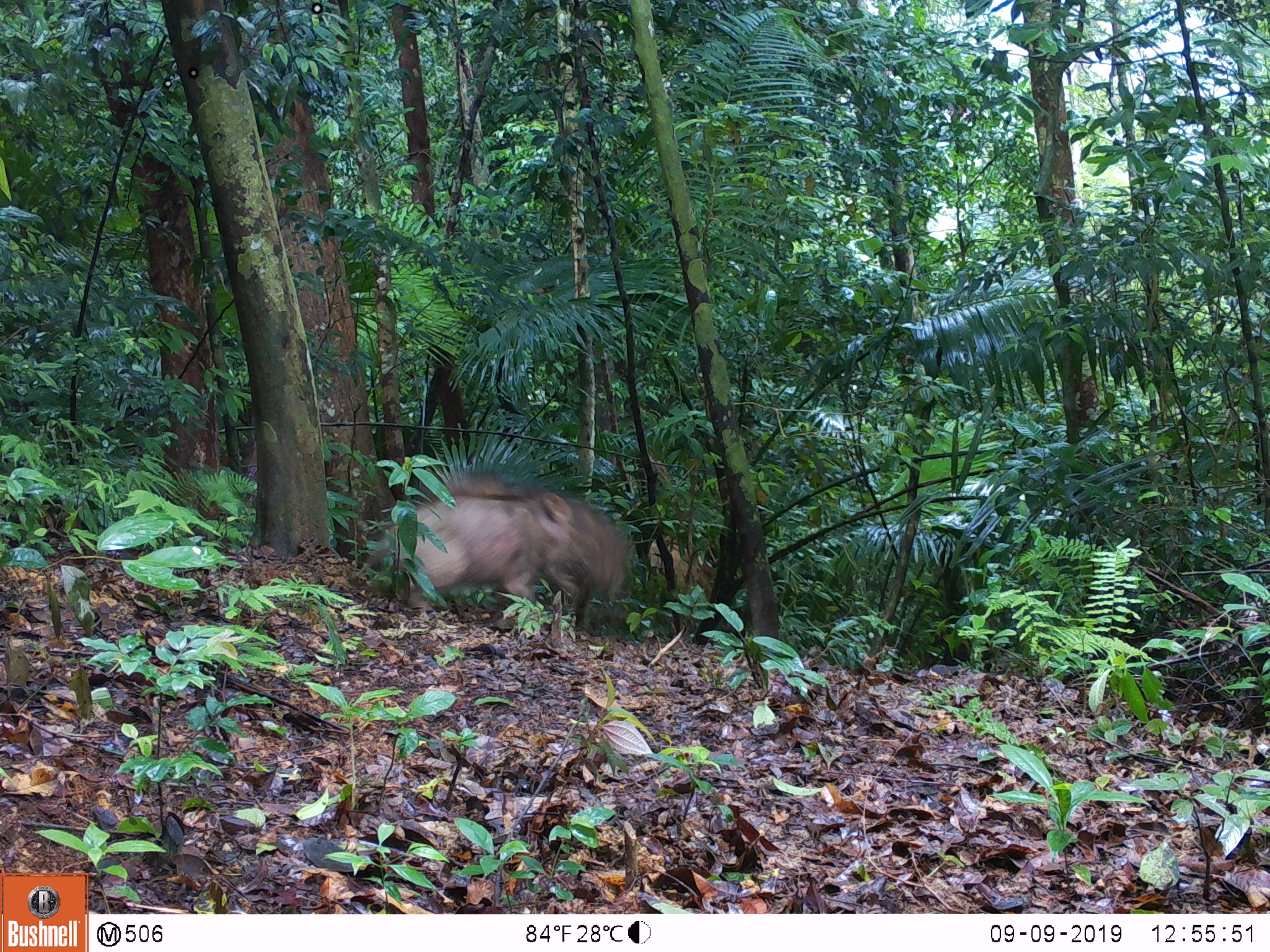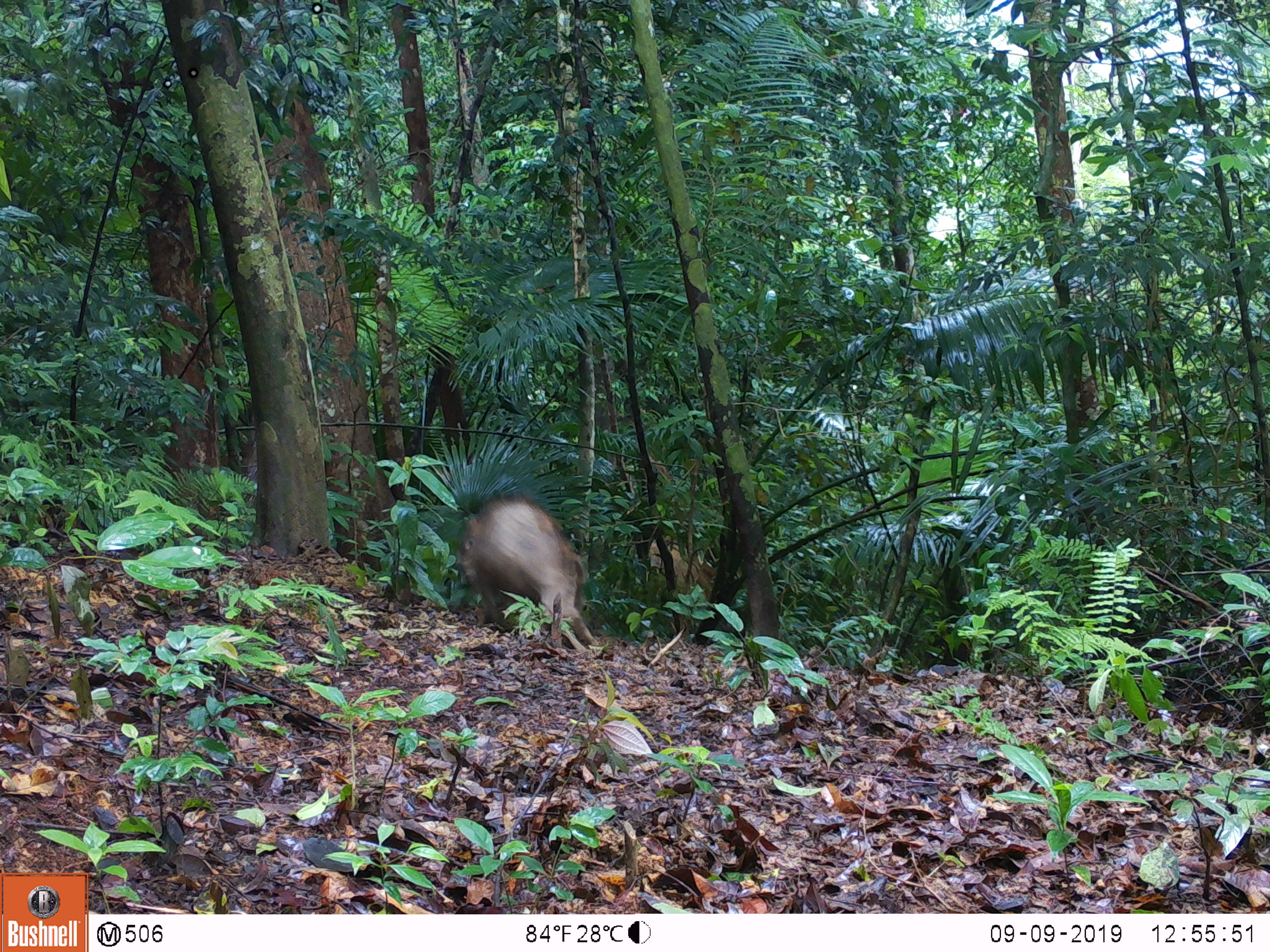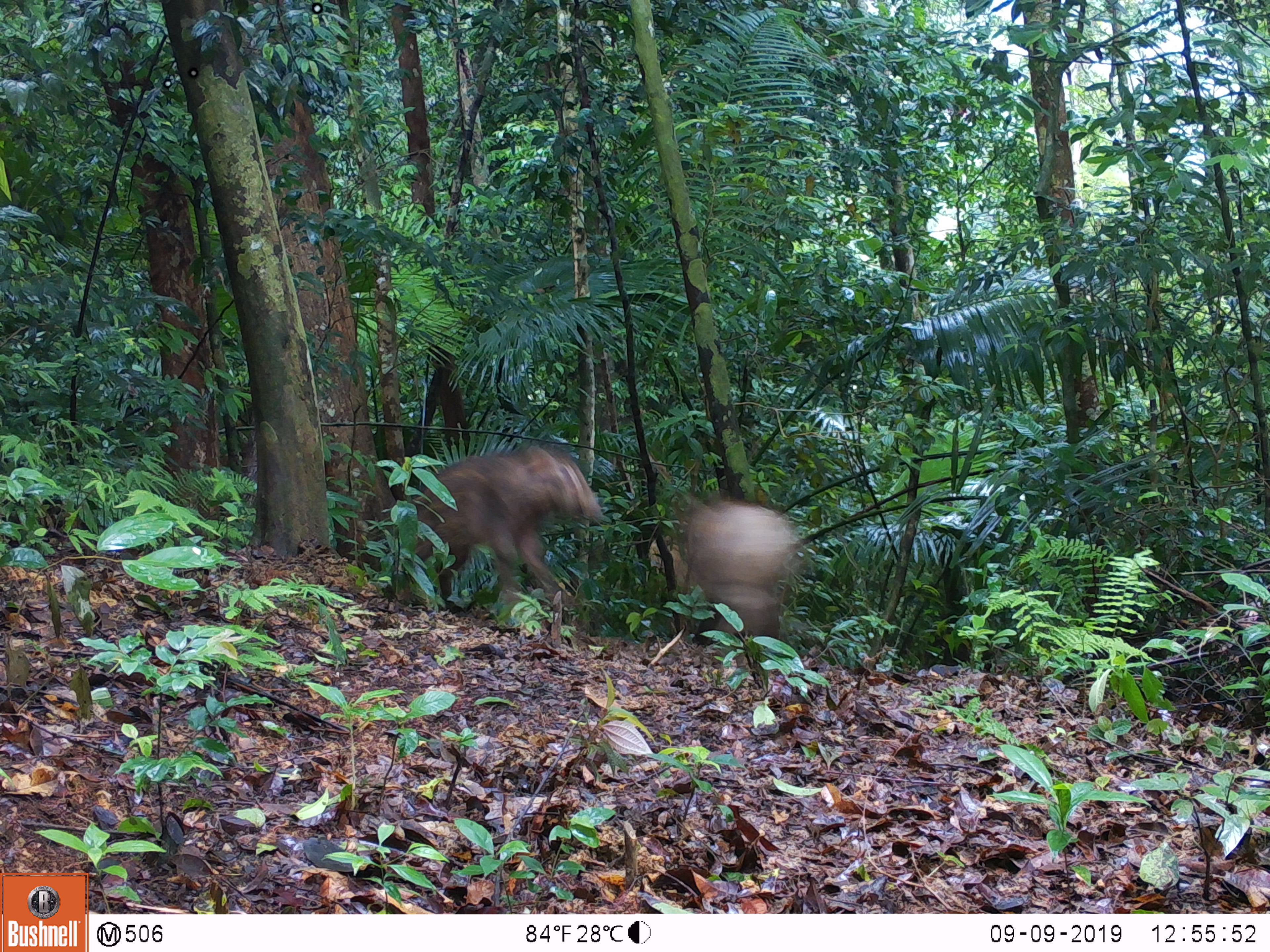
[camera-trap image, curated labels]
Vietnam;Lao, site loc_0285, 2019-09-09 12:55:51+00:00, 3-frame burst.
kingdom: Animalia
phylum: Chordata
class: Mammalia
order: Artiodactyla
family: Suidae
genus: Sus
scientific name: Sus scrofa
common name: eurasian wild pig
Eurasian wild pig (Sus scrofa). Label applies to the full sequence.